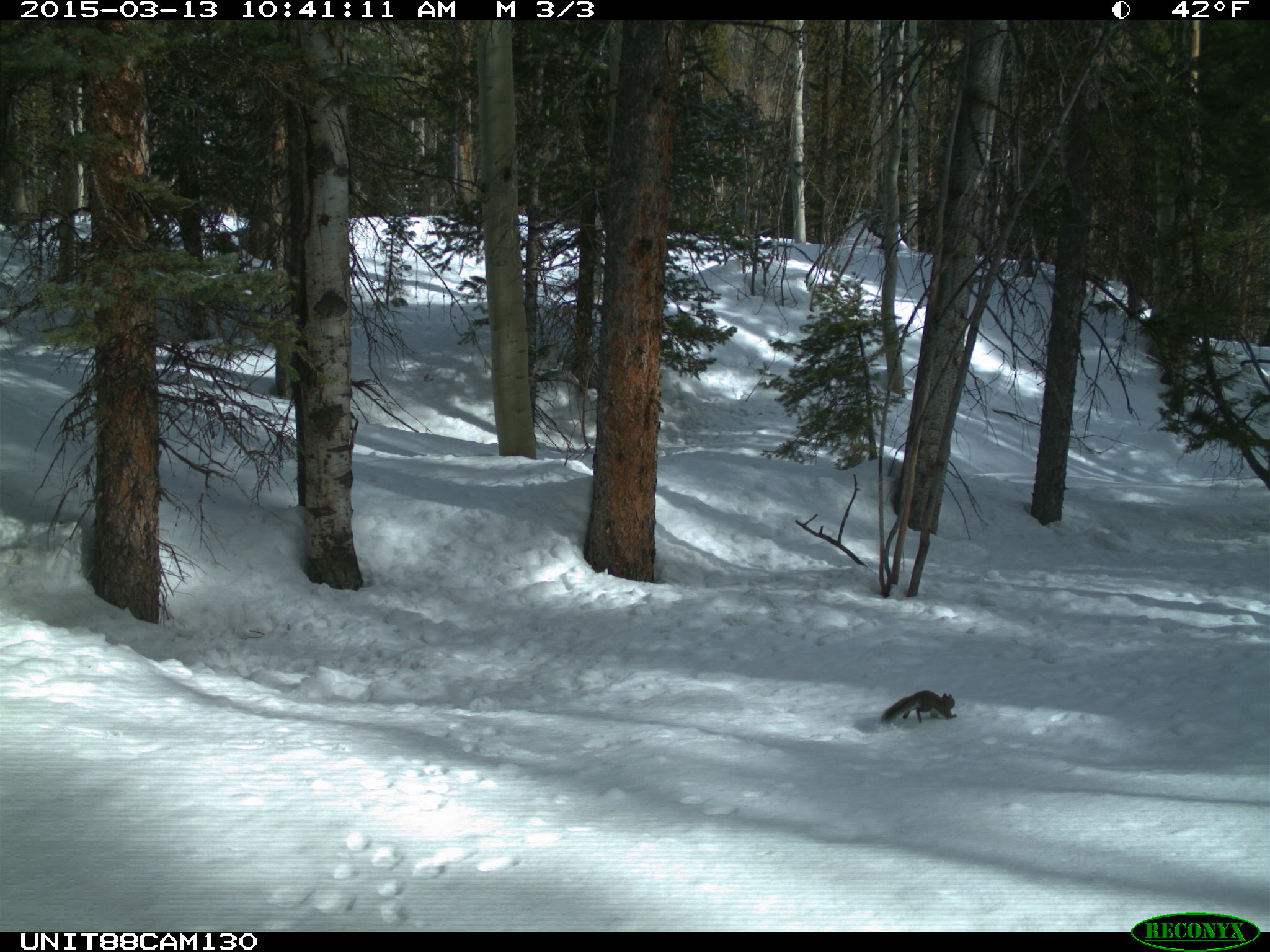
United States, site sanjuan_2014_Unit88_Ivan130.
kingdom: Animalia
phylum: Chordata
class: Mammalia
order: Rodentia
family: Sciuridae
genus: Tamiasciurus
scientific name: Tamiasciurus hudsonicus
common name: american red squirrel